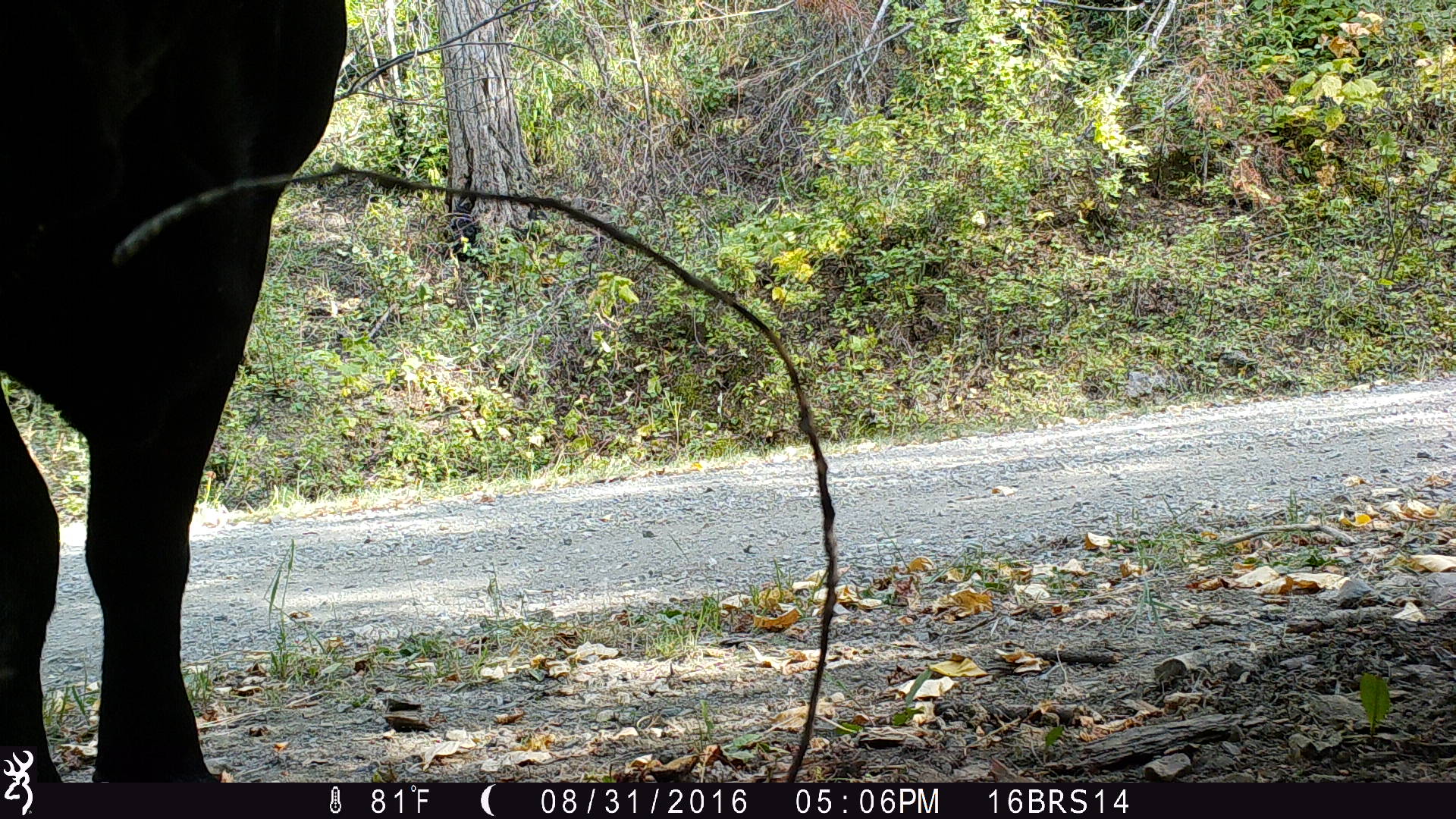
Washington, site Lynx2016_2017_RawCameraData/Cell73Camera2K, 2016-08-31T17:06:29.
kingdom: Animalia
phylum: Chordata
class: Mammalia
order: Artiodactyla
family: Bovidae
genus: Bos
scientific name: Bos taurus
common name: domestic cattle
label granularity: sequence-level